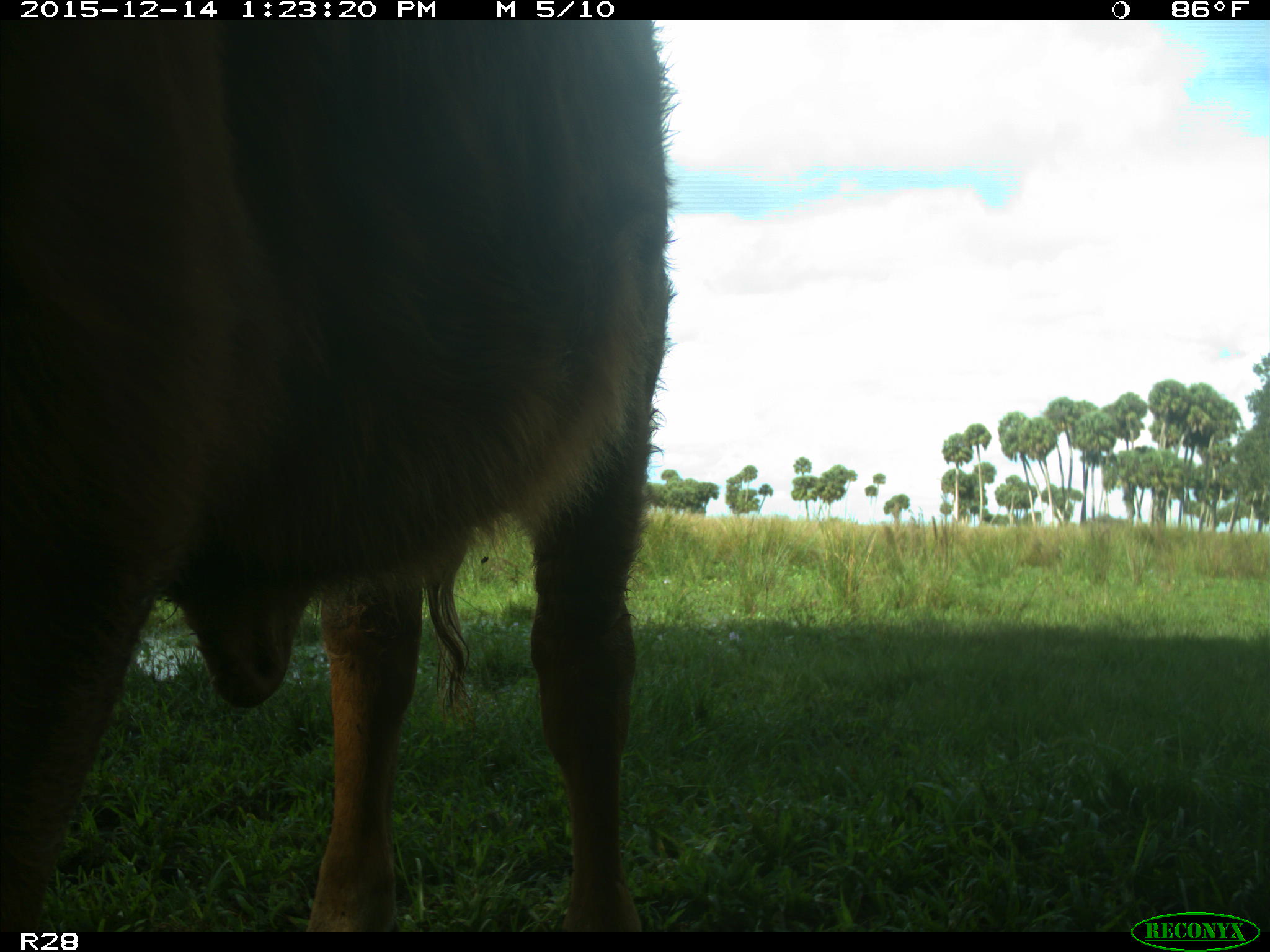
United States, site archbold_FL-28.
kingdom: Animalia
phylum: Chordata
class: Mammalia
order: Artiodactyla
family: Bovidae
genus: Bos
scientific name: Bos taurus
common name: domestic cow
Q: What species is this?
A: Bos taurus (domestic cow).